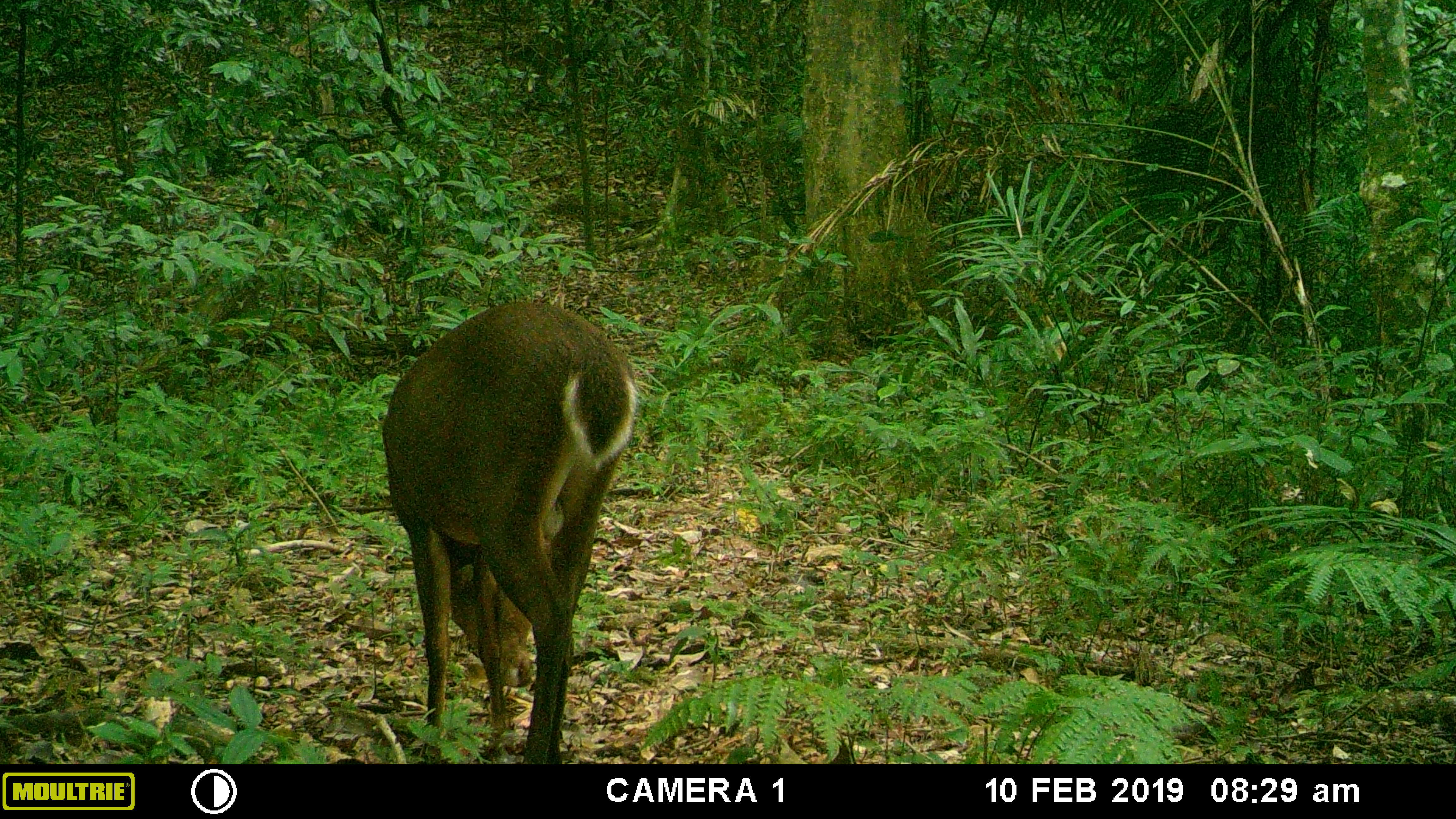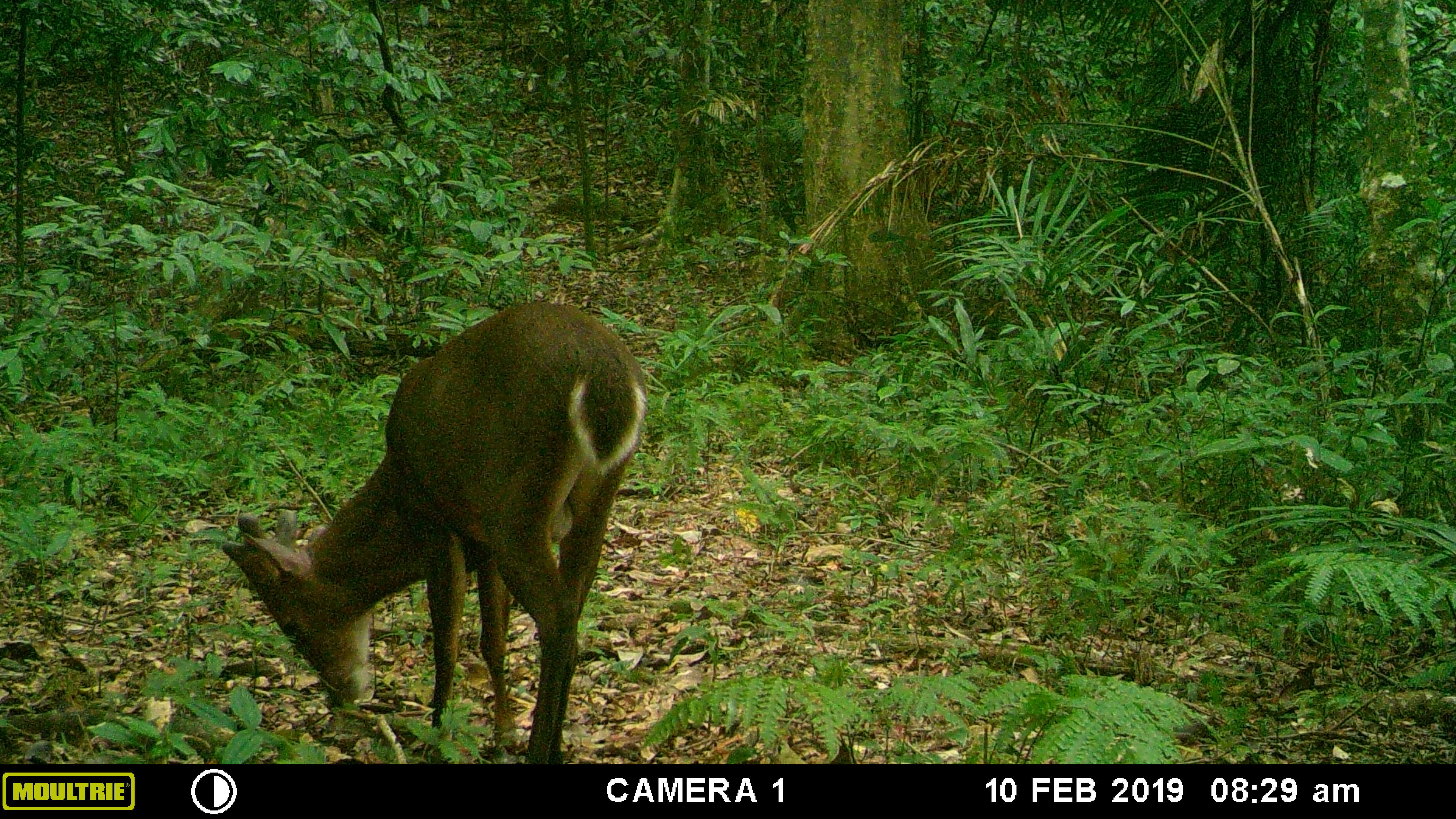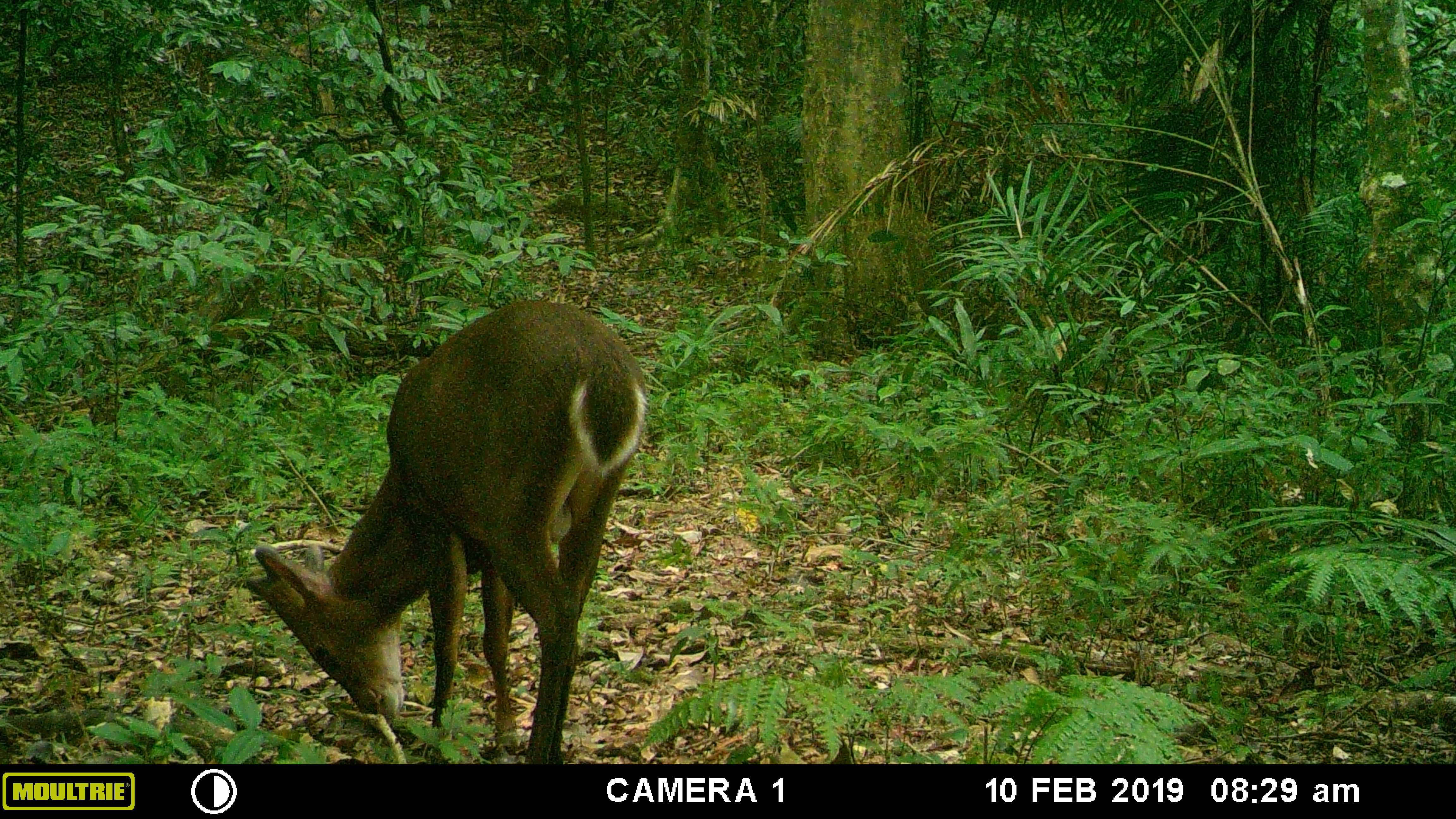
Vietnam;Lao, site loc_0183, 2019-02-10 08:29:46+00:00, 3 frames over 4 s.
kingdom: Animalia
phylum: Chordata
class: Mammalia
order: Artiodactyla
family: Cervidae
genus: Muntiacus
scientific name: Muntiacus vuquangensis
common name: large-antlered muntjac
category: large antlered muntjac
Large antlered muntjac (large-antlered muntjac) (Muntiacus vuquangensis). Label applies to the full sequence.